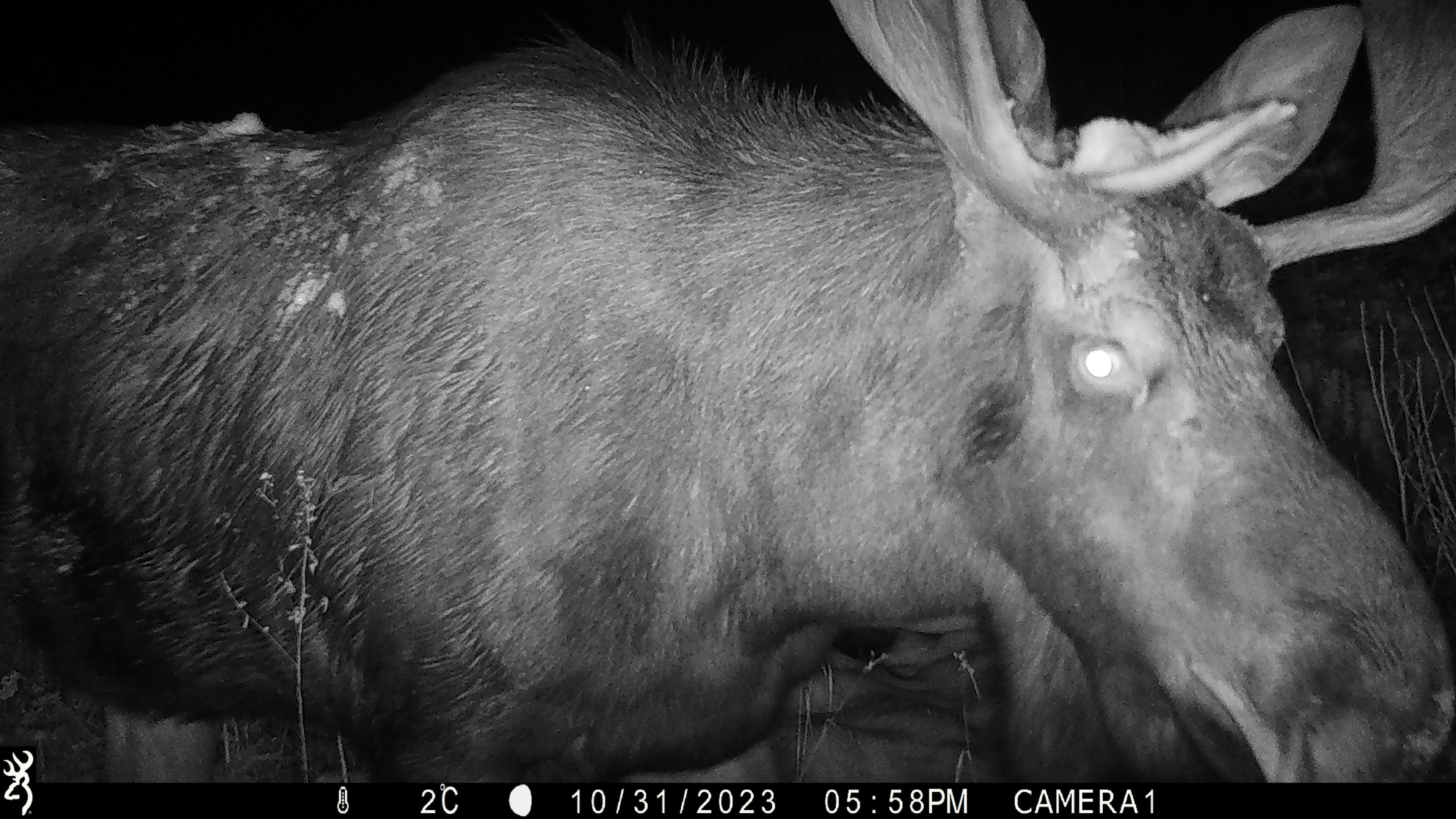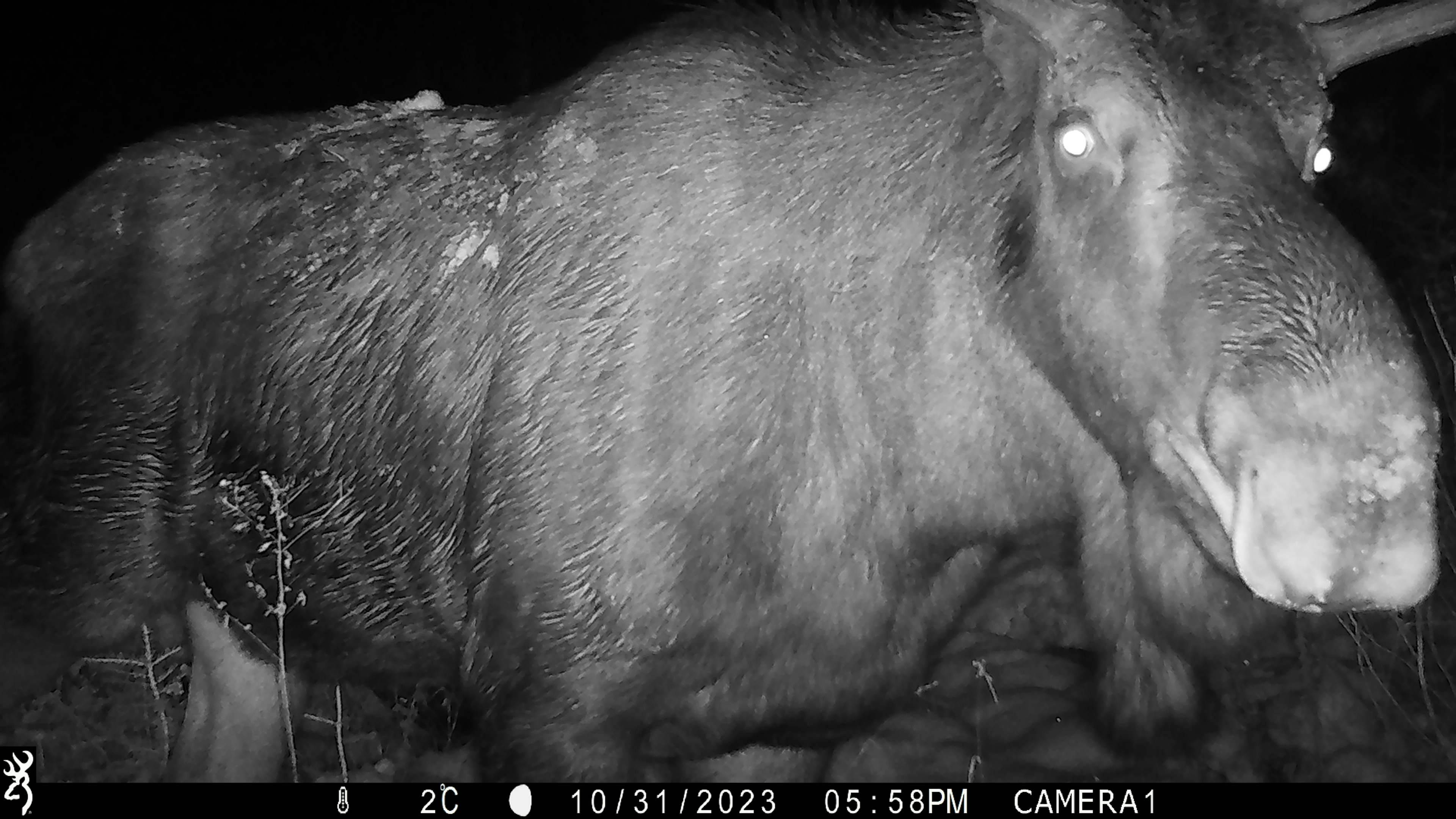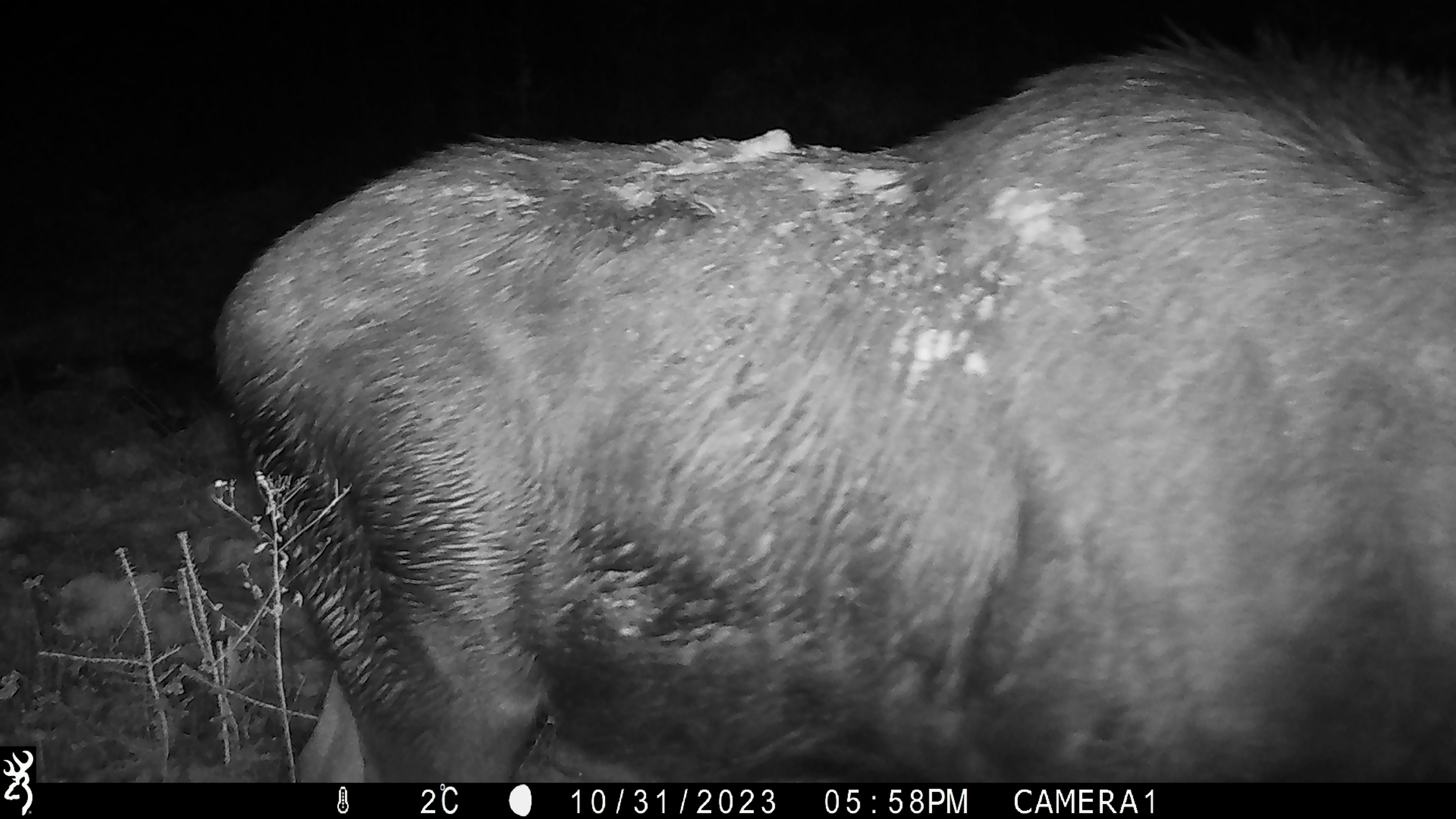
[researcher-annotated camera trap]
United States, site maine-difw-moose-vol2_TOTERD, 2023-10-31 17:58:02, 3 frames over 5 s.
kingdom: Animalia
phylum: Chordata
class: Mammalia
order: Artiodactyla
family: Cervidae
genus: Alces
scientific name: Alces alces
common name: moose